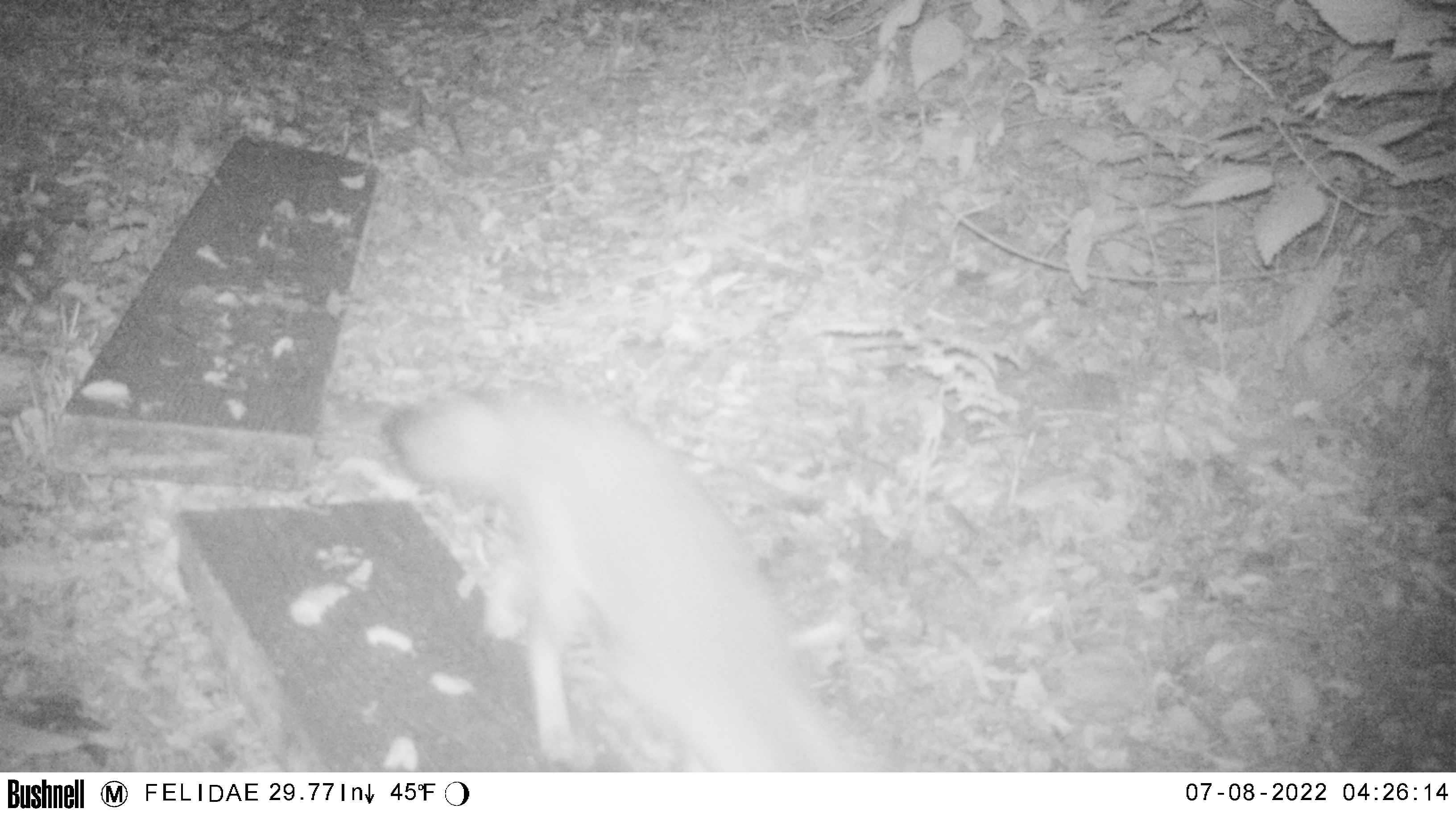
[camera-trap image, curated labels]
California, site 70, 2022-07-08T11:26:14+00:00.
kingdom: Animalia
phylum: Chordata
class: Mammalia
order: Carnivora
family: Canidae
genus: Urocyon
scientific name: Urocyon cinereoargenteus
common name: gray fox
Gray fox (Urocyon cinereoargenteus).